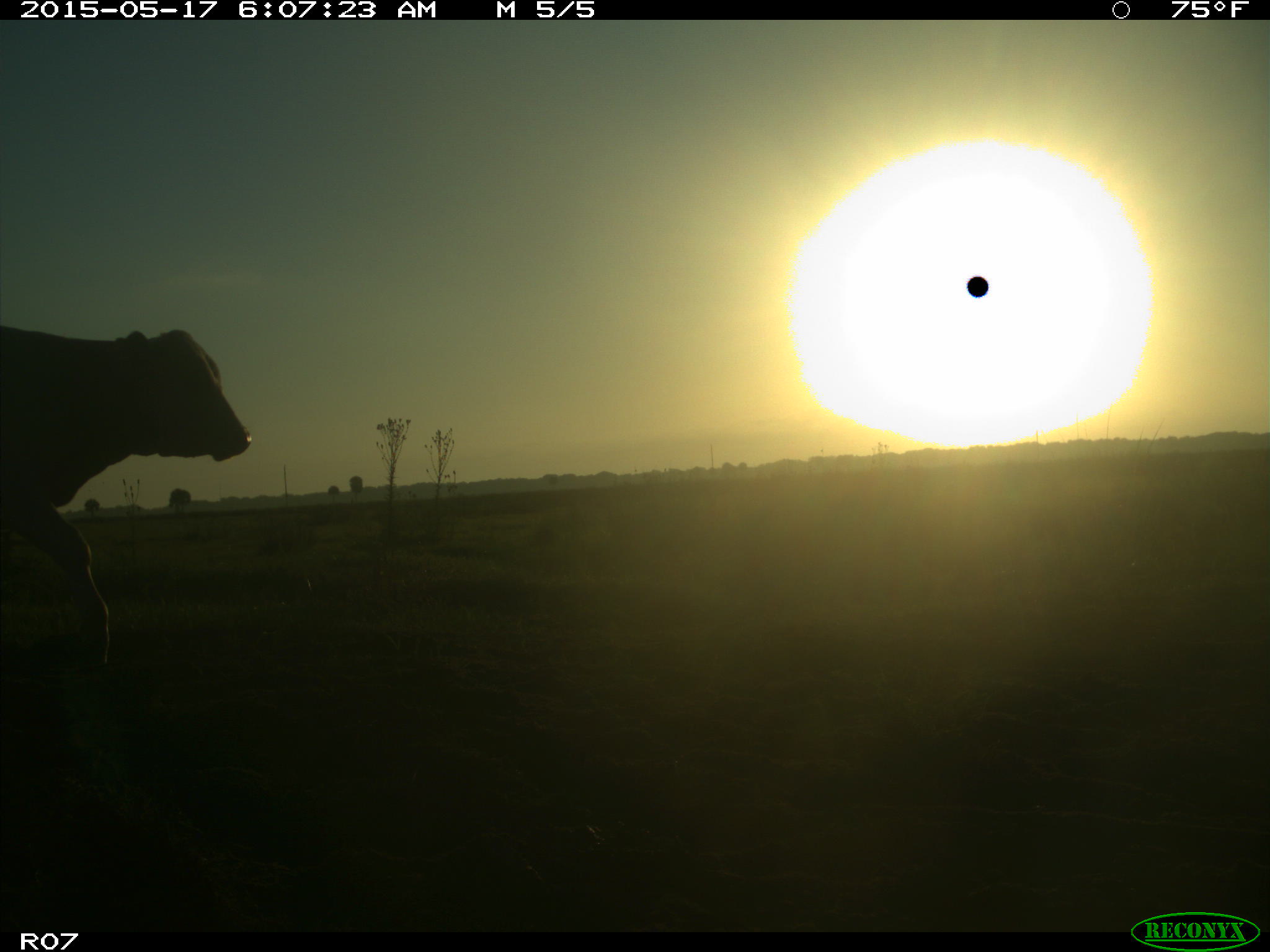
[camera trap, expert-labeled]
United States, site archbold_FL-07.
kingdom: Animalia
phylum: Chordata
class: Mammalia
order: Artiodactyla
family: Bovidae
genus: Bos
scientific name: Bos taurus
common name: domestic cow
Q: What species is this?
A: Bos taurus (domestic cow).